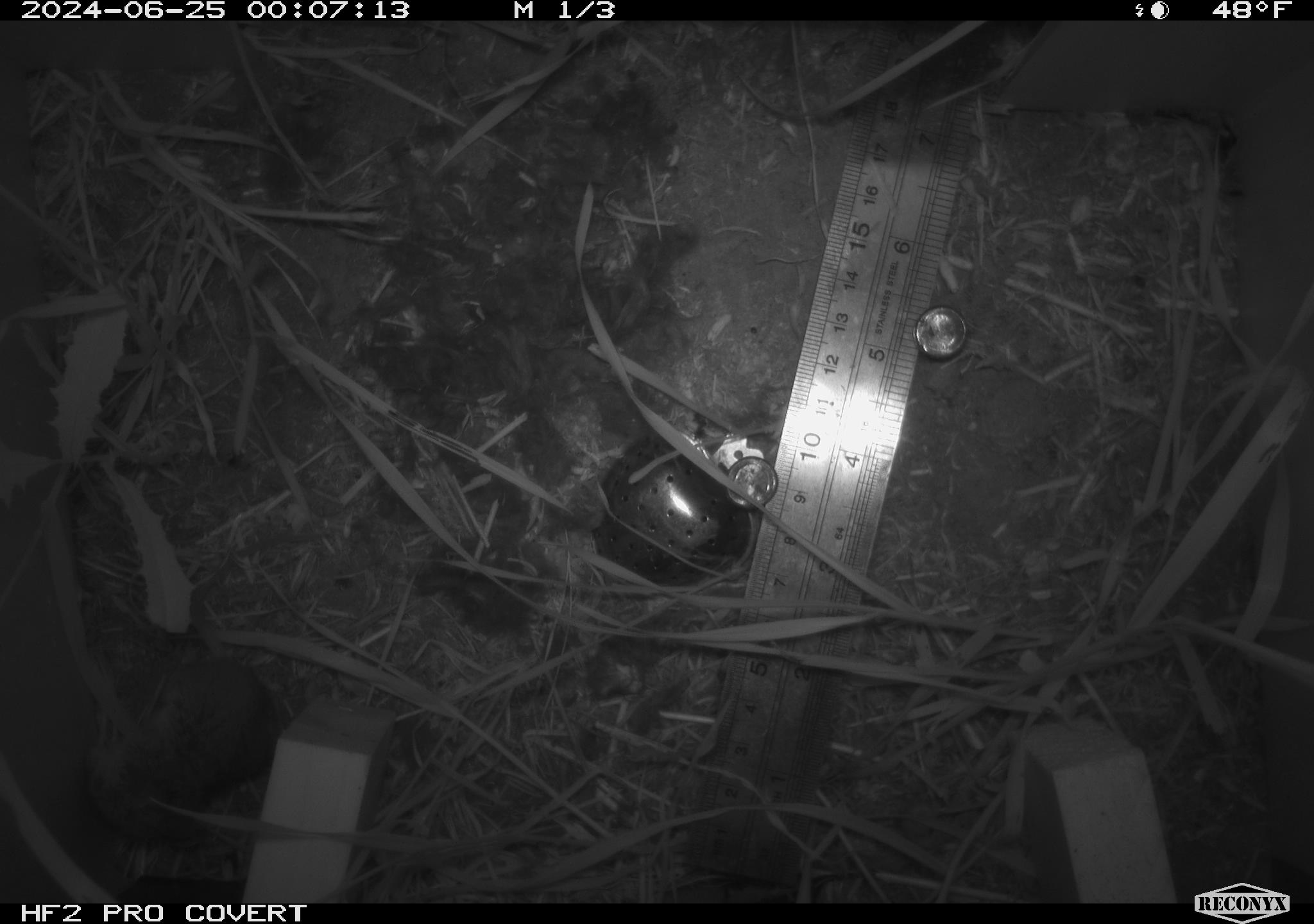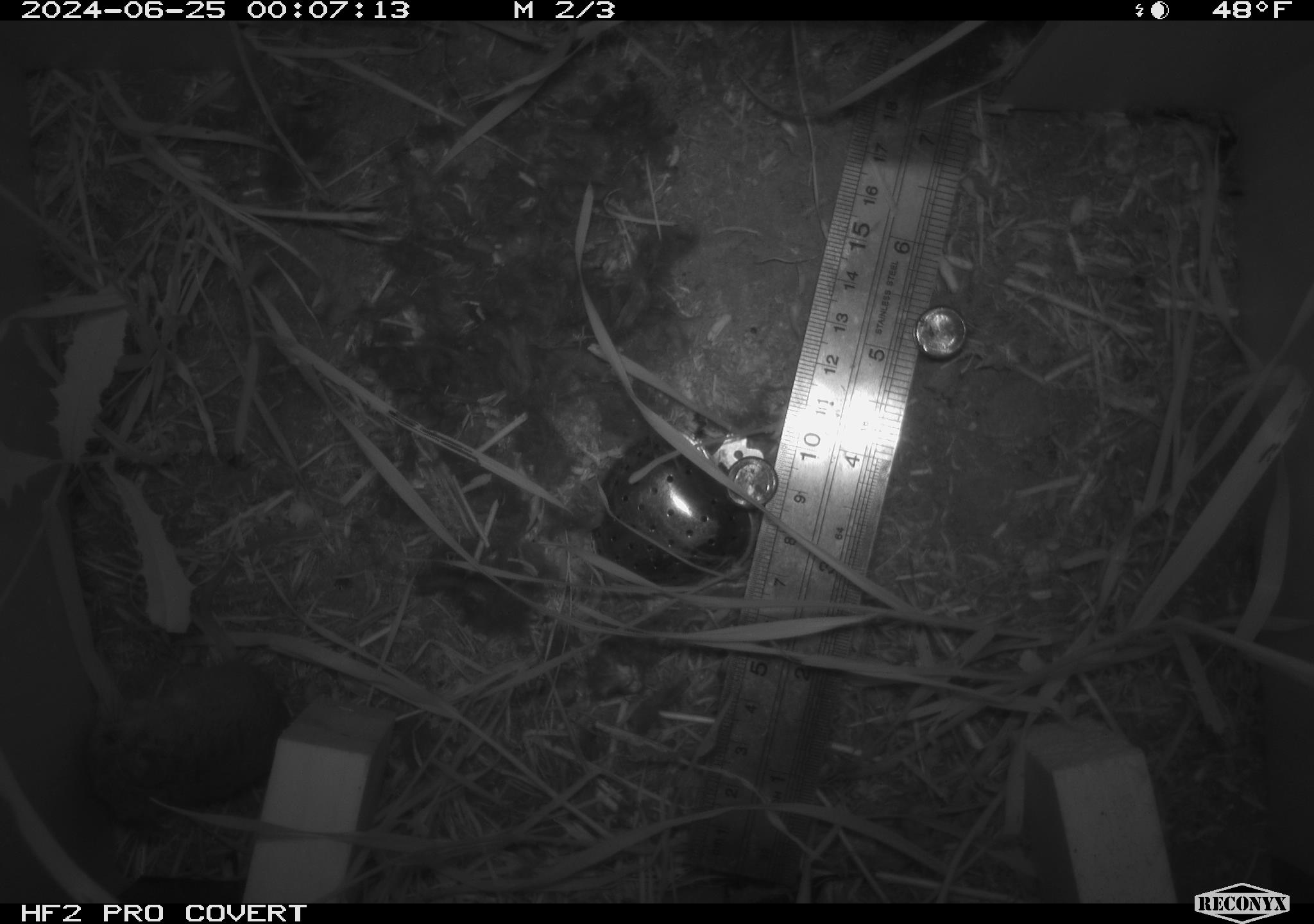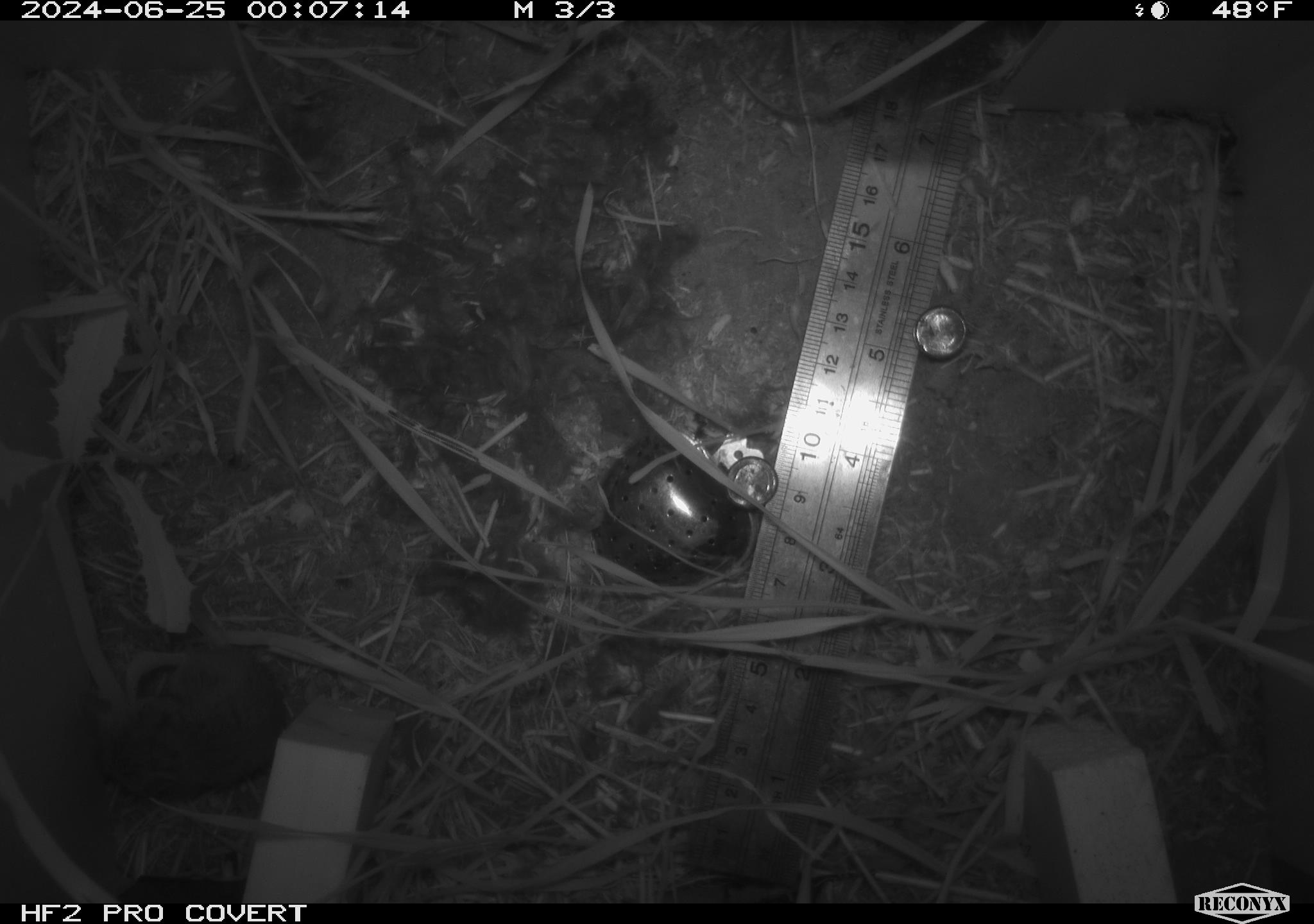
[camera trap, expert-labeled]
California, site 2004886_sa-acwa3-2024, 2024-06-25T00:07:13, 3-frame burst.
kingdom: Animalia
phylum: Chordata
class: Mammalia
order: Rodentia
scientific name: Rodentia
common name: mouse species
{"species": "mouse species (Rodentia)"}